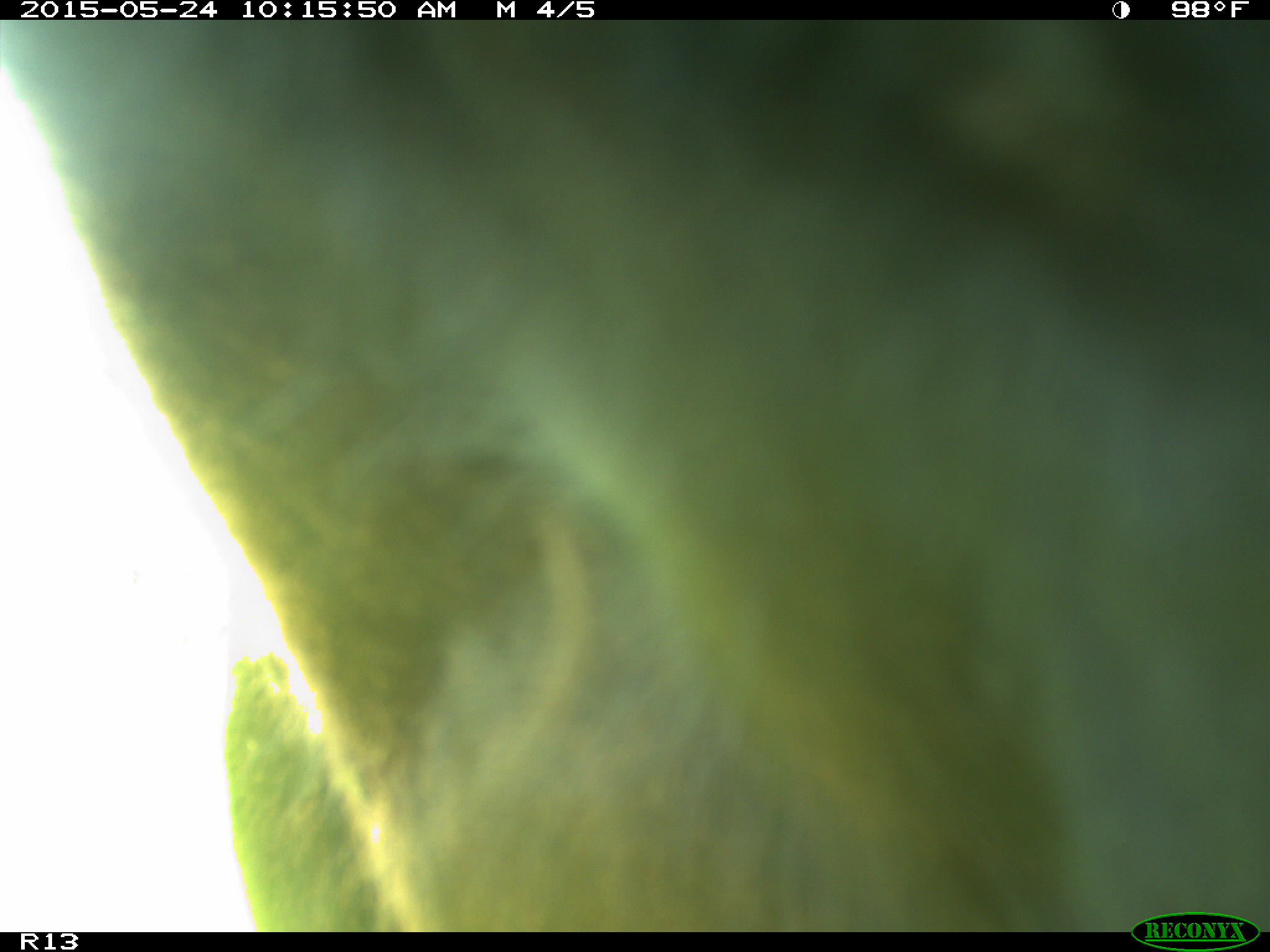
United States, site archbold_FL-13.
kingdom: Animalia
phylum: Chordata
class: Mammalia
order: Artiodactyla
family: Bovidae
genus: Bos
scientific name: Bos taurus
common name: domestic cow